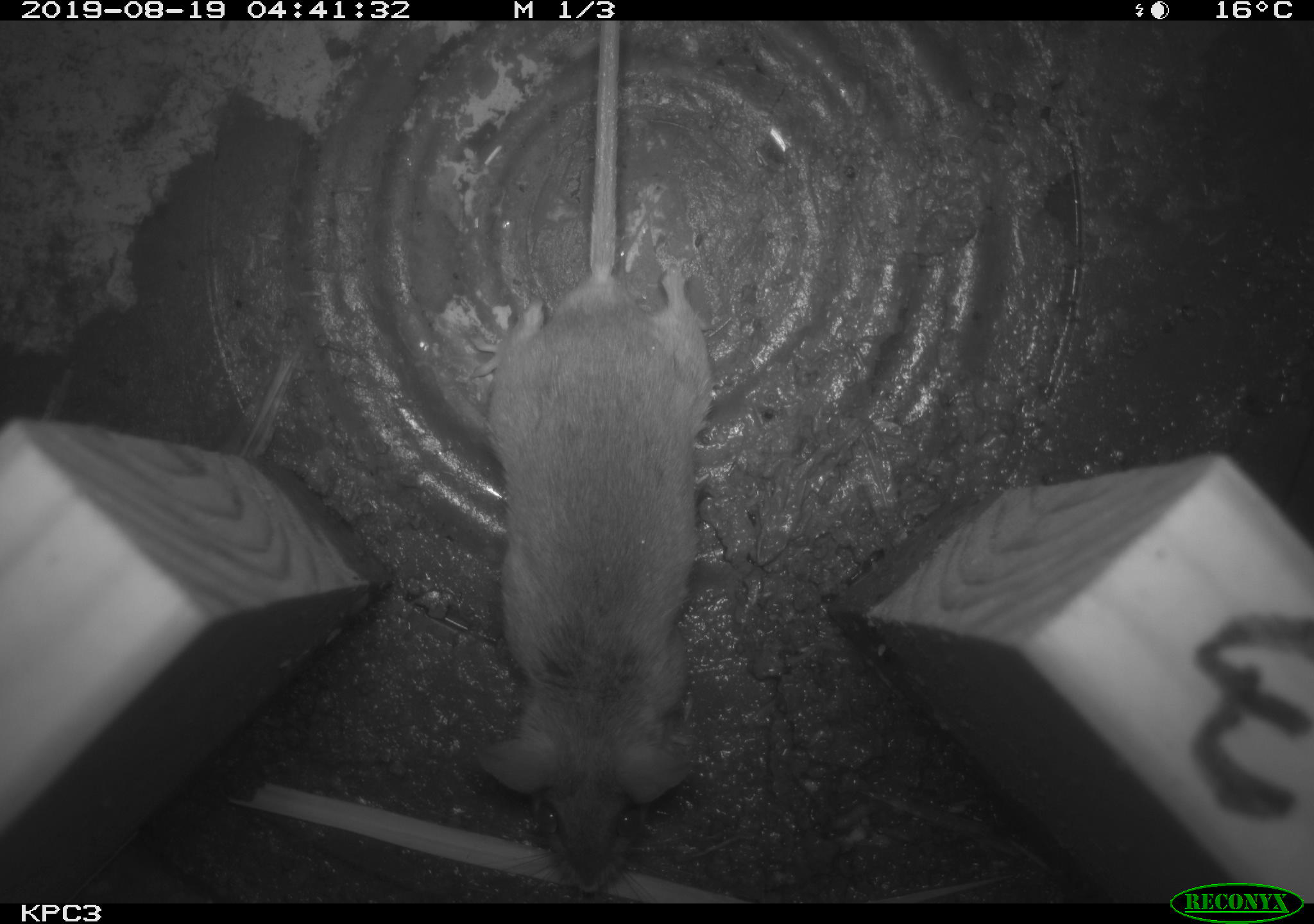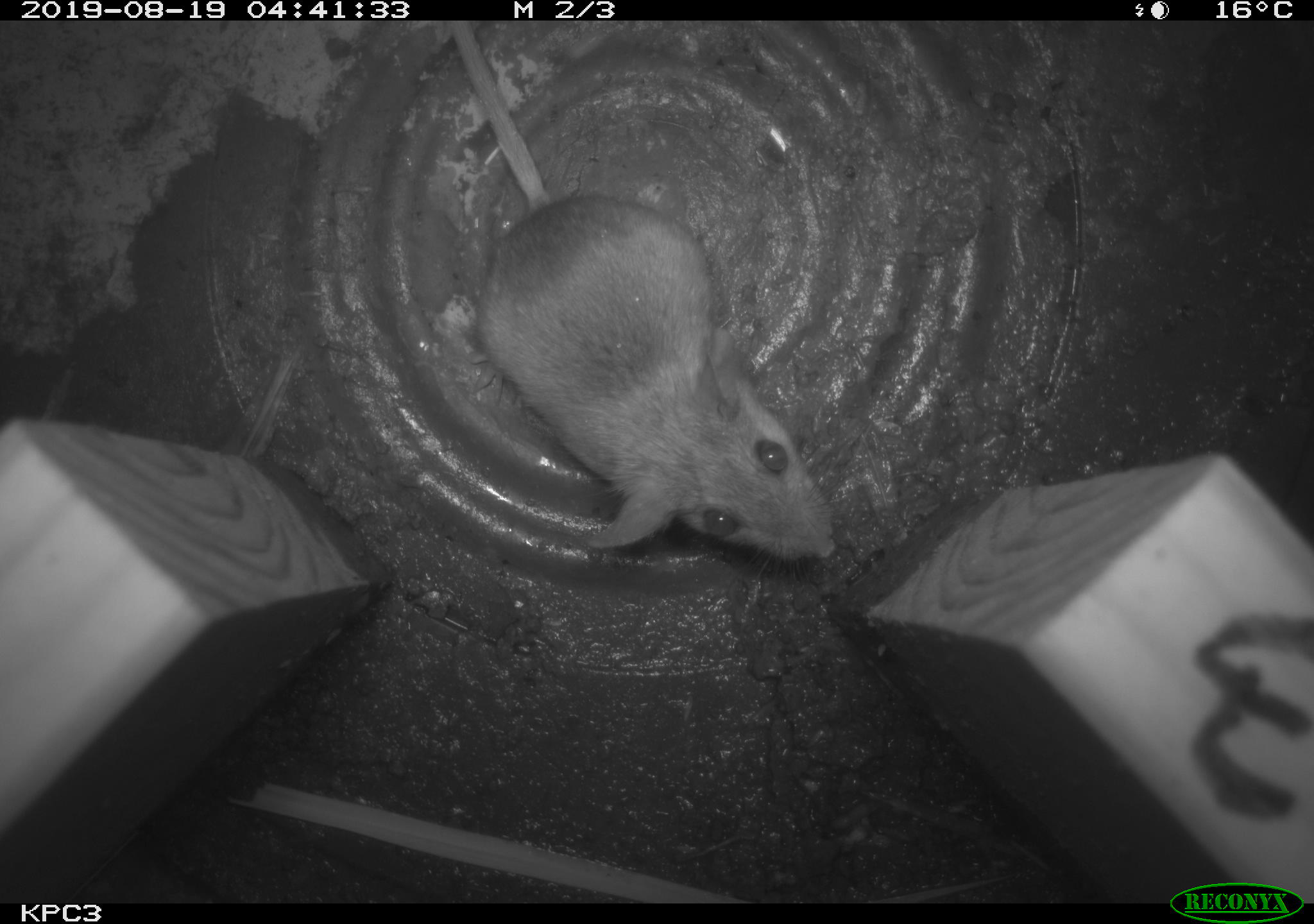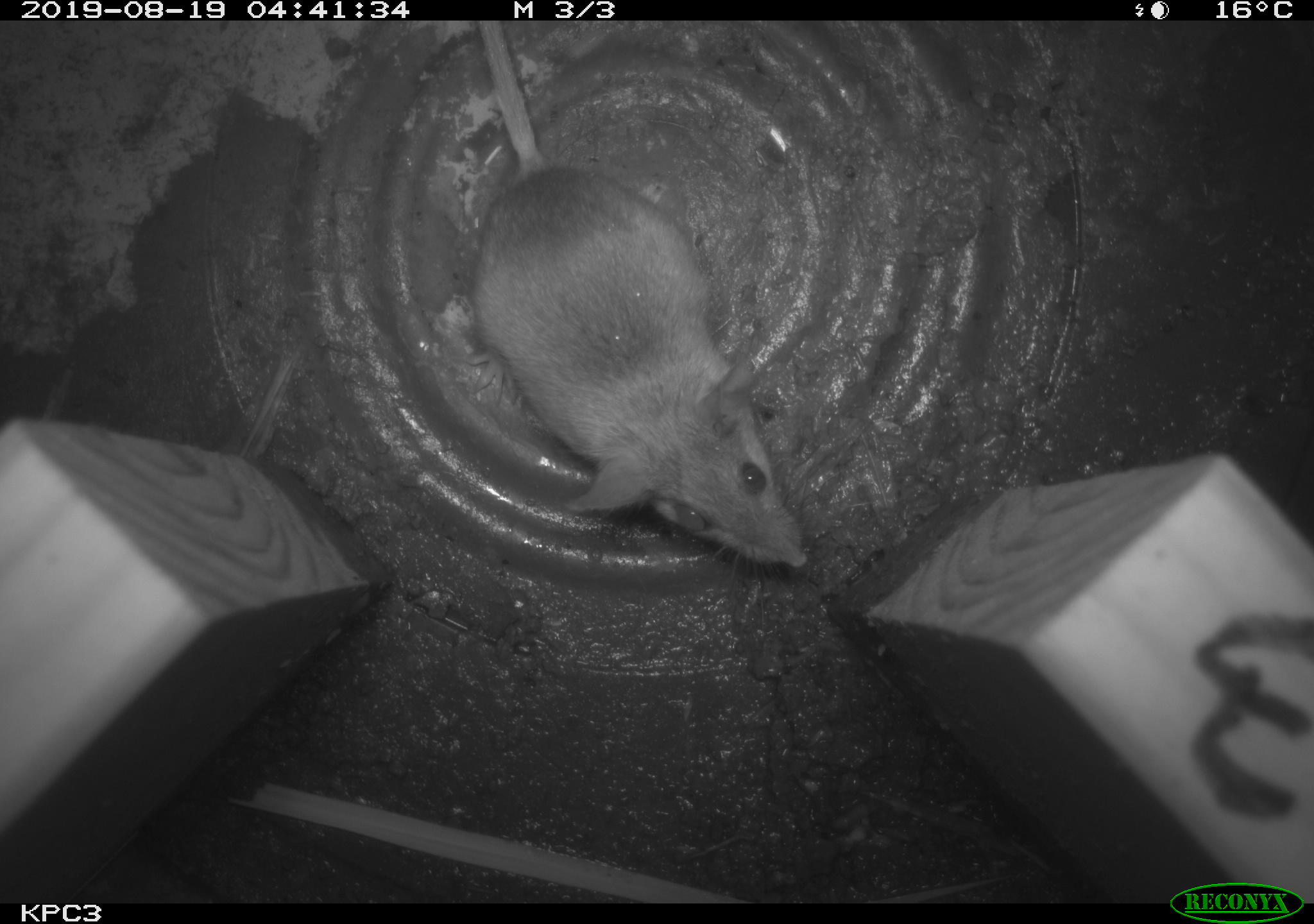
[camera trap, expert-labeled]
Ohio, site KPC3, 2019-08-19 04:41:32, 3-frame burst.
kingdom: Animalia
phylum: Chordata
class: Mammalia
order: Rodentia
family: Cricetidae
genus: Peromyscus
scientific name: Peromyscus leucopus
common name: white-footed mouse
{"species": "white-footed mouse (Peromyscus leucopus)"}